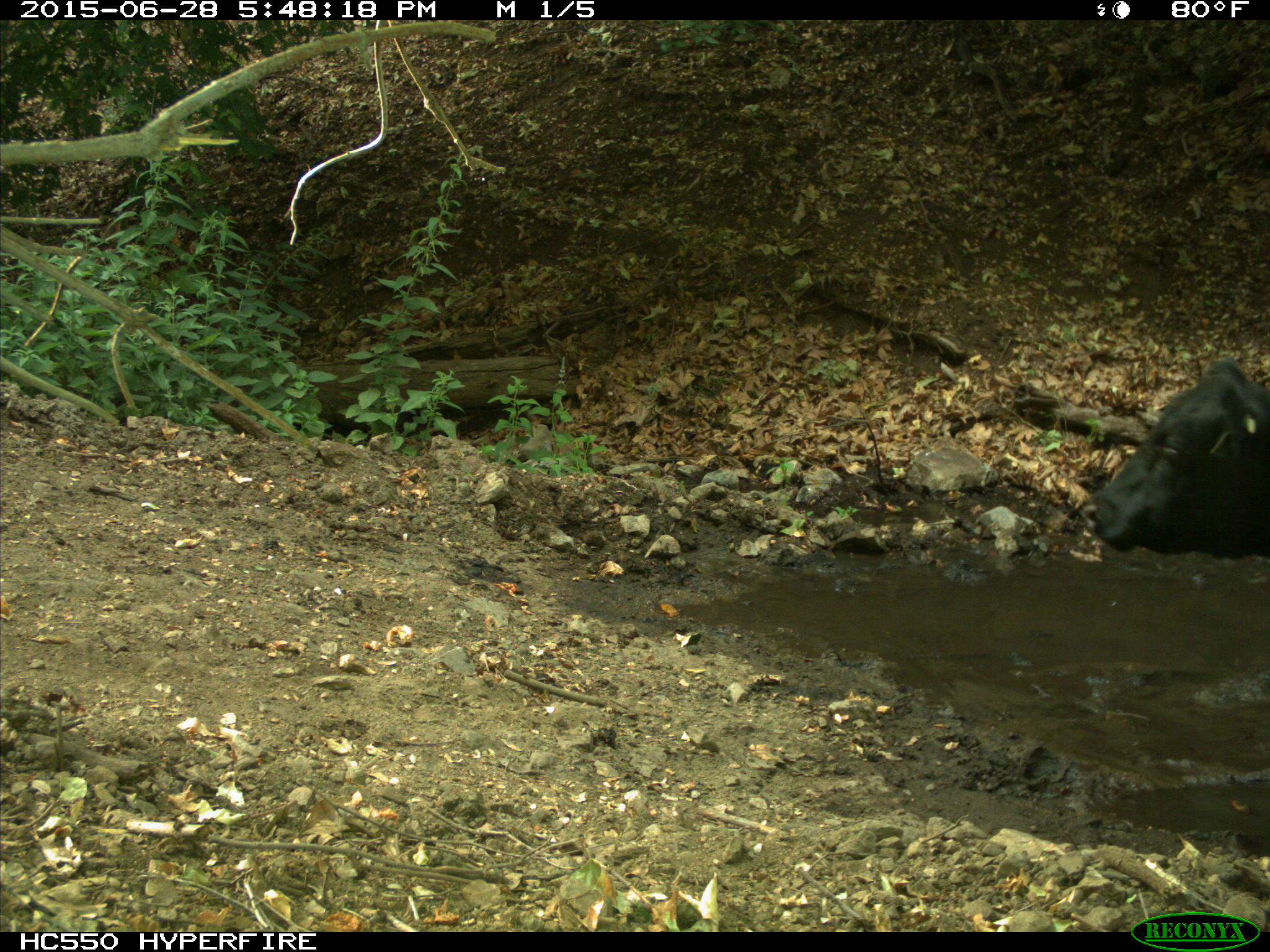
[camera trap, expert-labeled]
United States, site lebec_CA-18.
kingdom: Animalia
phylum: Chordata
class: Mammalia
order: Artiodactyla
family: Bovidae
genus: Bos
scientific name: Bos taurus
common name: domestic cow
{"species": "Bos taurus (domestic cow)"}